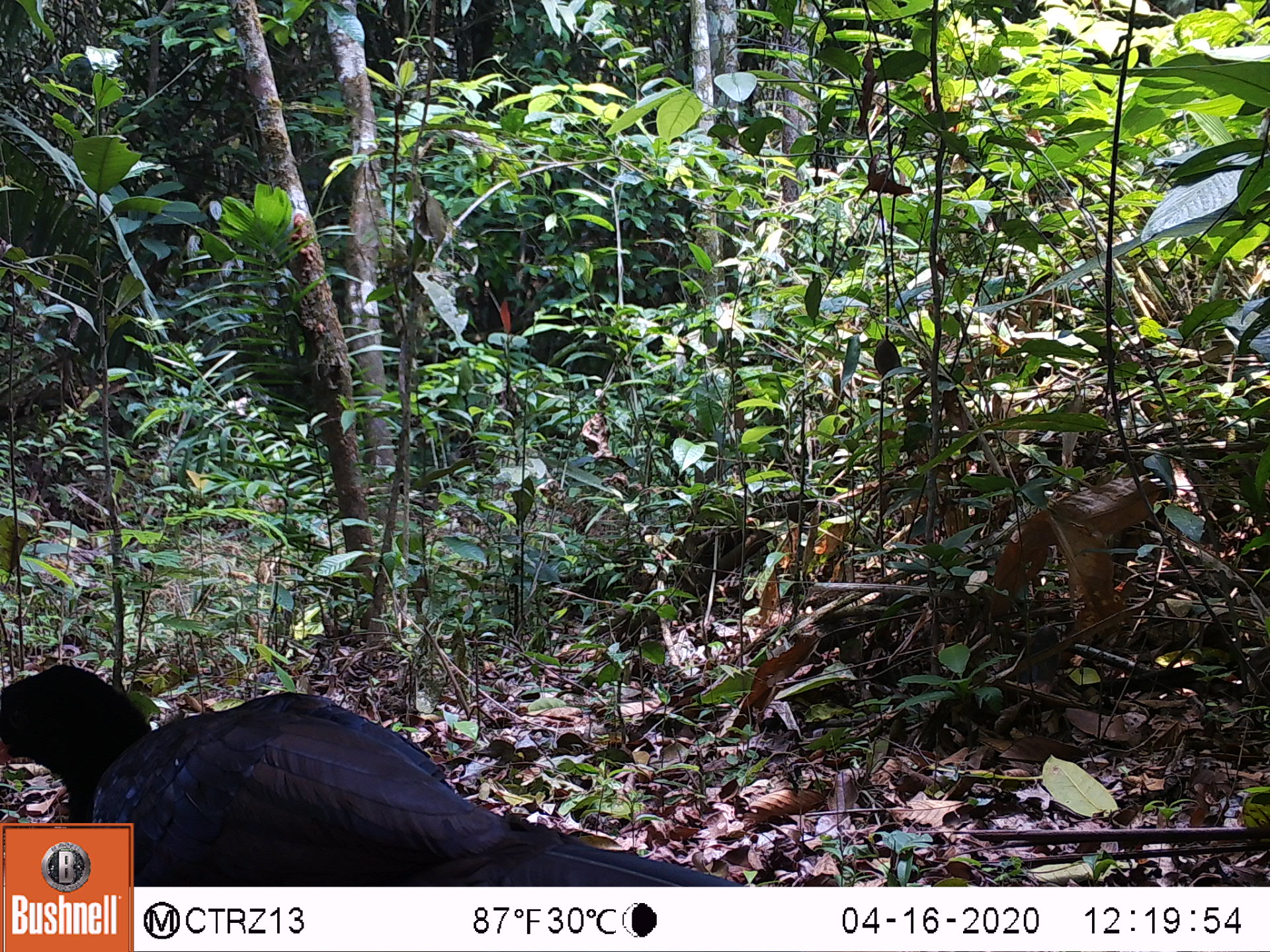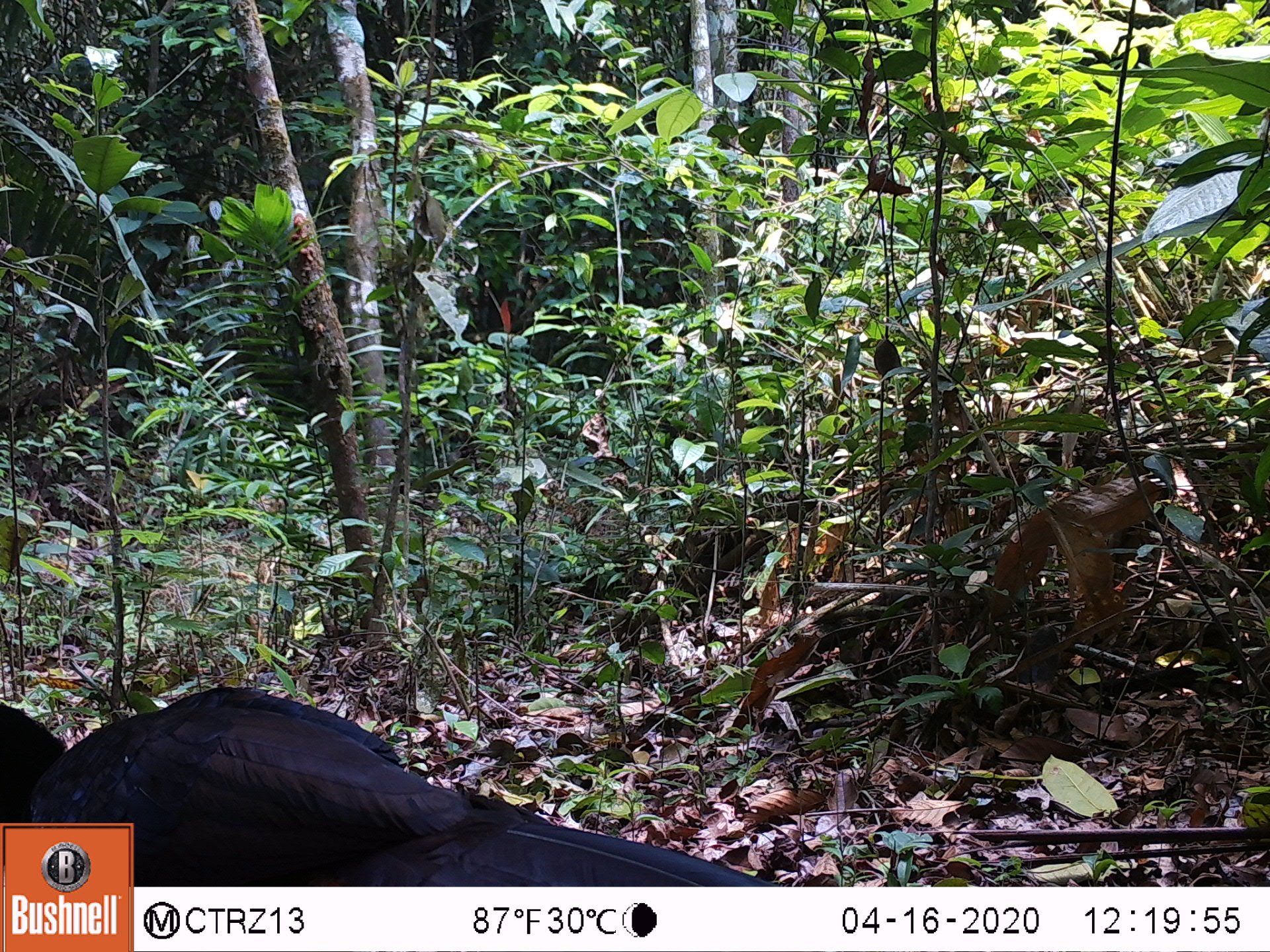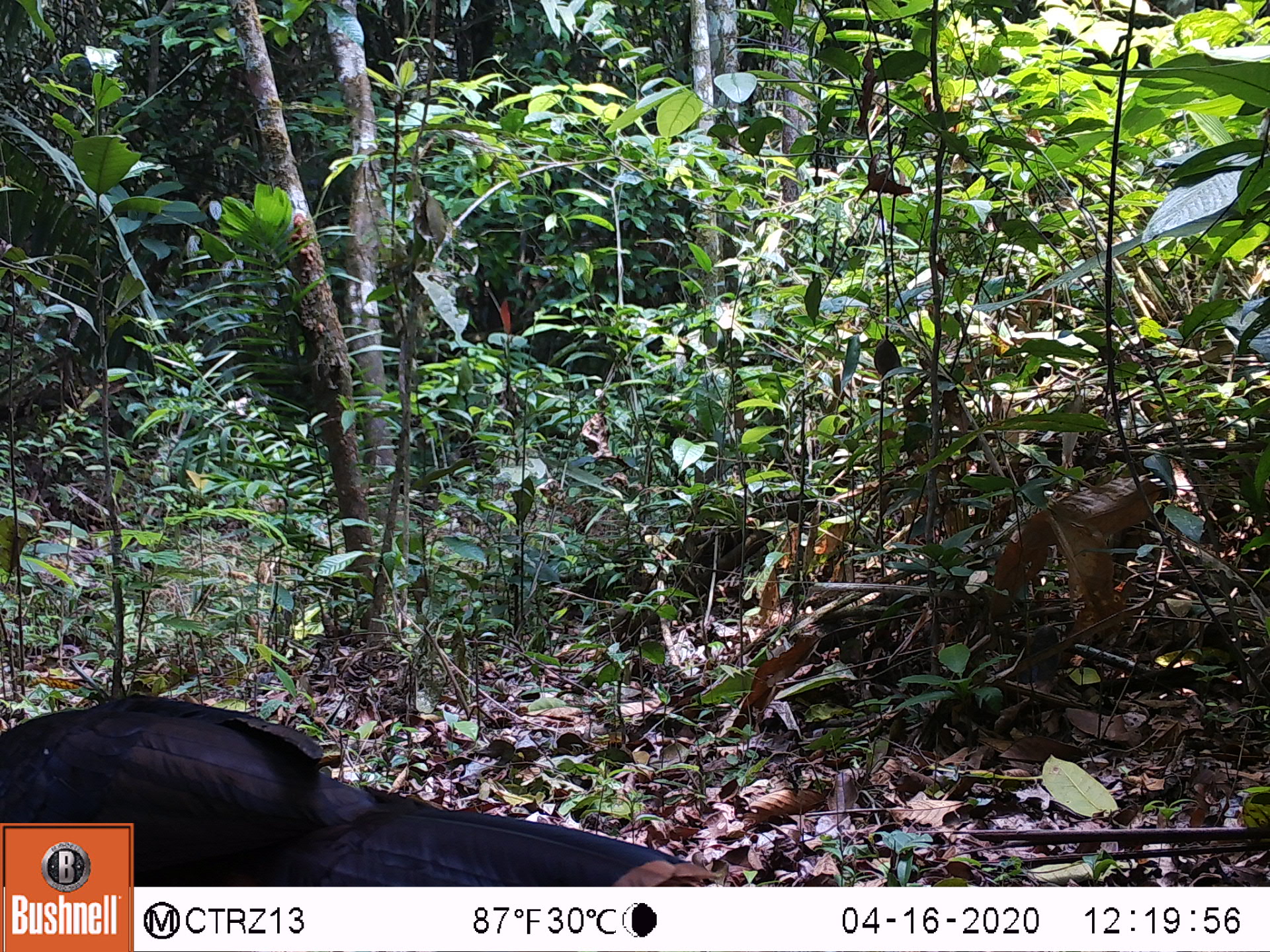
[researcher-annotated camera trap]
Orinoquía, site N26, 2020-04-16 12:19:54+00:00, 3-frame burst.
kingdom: Animalia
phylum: Chordata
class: Aves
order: Galliformes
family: Cracidae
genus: Mitu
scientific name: Mitu salvini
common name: salvin's currasow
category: salvins curassow